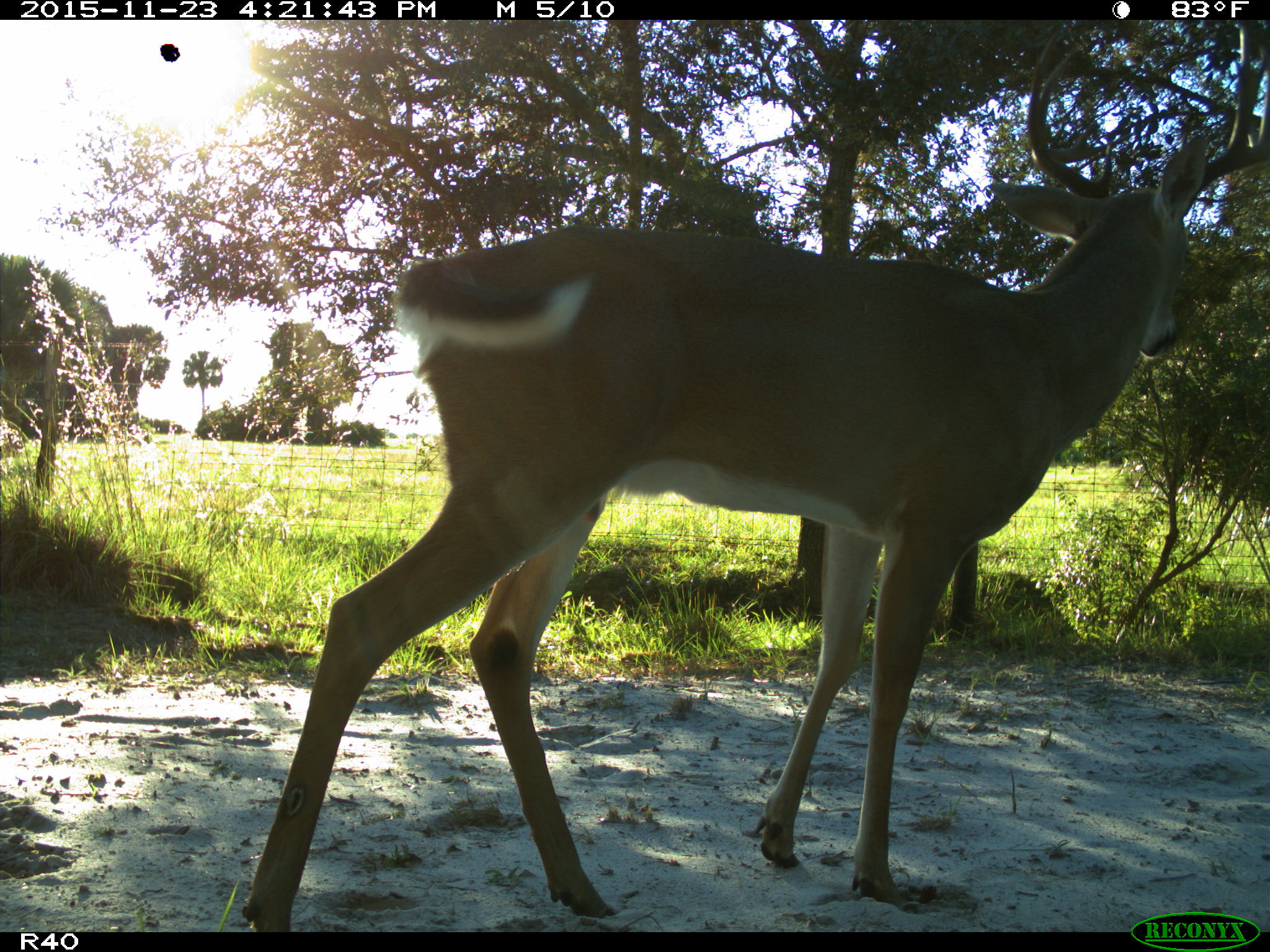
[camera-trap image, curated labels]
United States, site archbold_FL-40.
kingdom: Animalia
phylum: Chordata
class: Mammalia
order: Artiodactyla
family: Cervidae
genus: Odocoileus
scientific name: Odocoileus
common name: deer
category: unidentified deer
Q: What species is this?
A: Unidentified deer (deer) (Odocoileus).